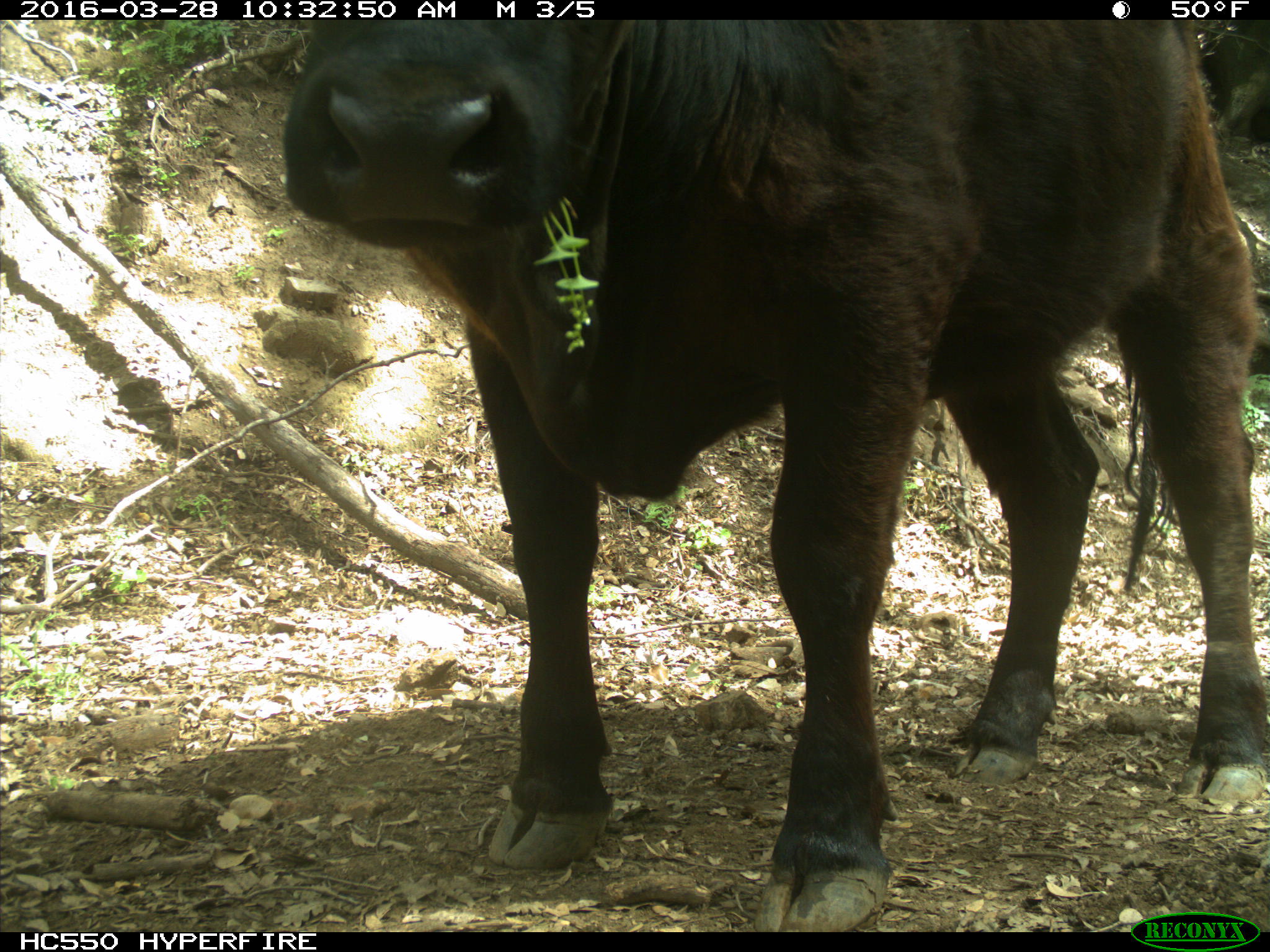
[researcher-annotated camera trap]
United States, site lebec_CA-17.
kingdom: Animalia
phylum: Chordata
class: Mammalia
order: Artiodactyla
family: Bovidae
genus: Bos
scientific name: Bos taurus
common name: domestic cow